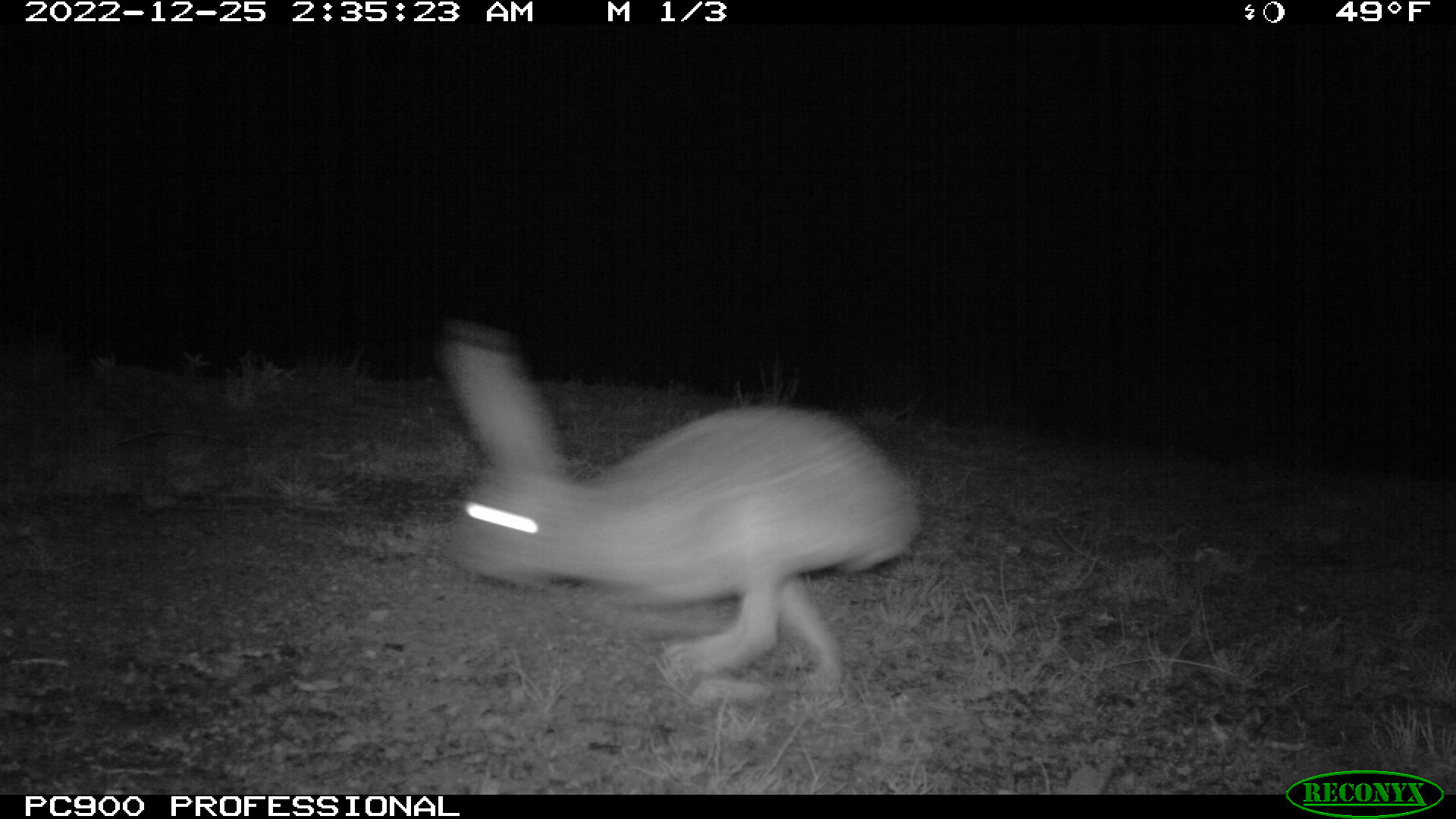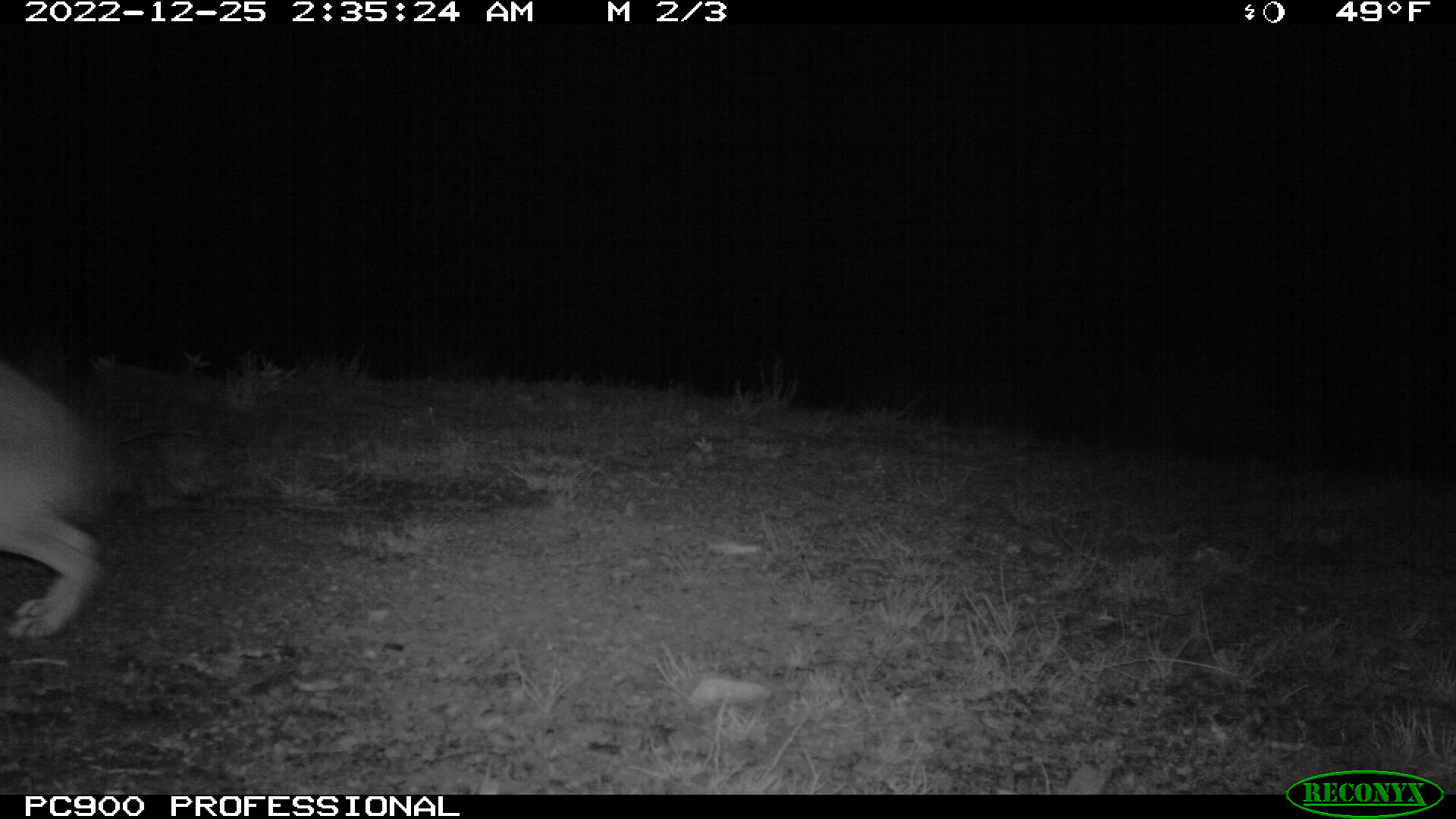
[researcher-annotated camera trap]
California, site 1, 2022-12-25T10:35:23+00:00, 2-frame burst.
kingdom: Animalia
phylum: Chordata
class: Mammalia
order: Lagomorpha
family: Leporidae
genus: Lepus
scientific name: Lepus californicus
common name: black-tailed jackrabbit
Black-tailed jackrabbit (Lepus californicus).